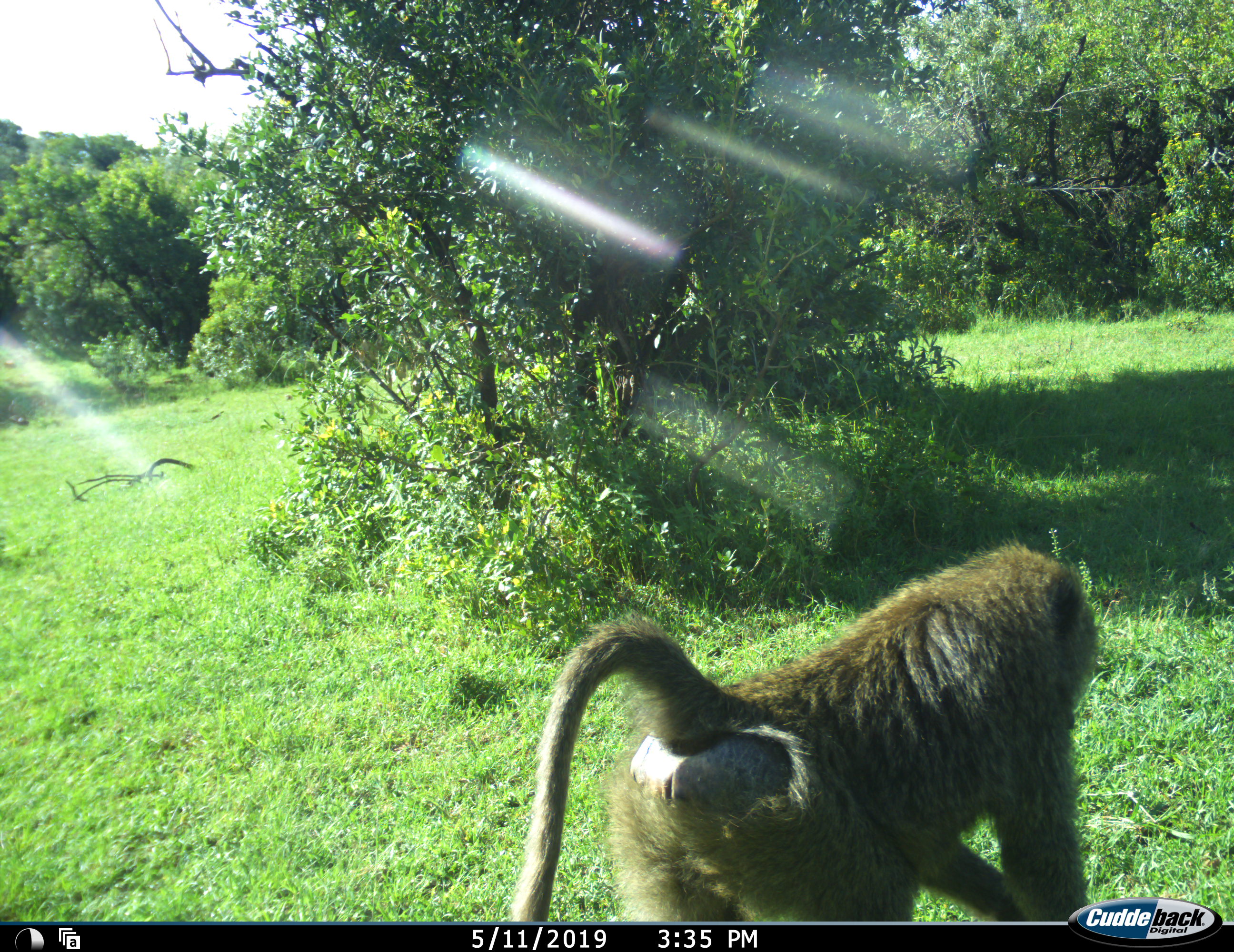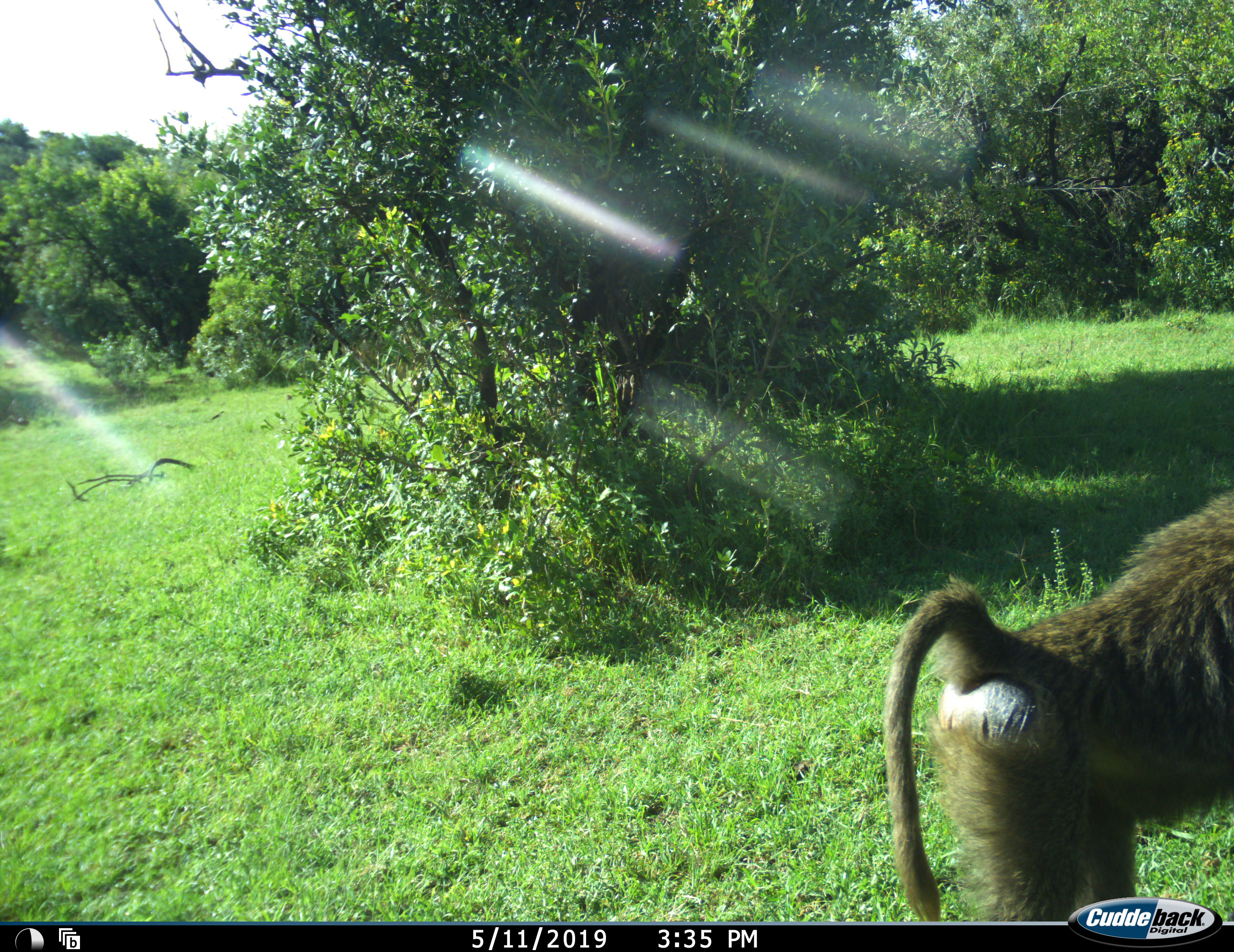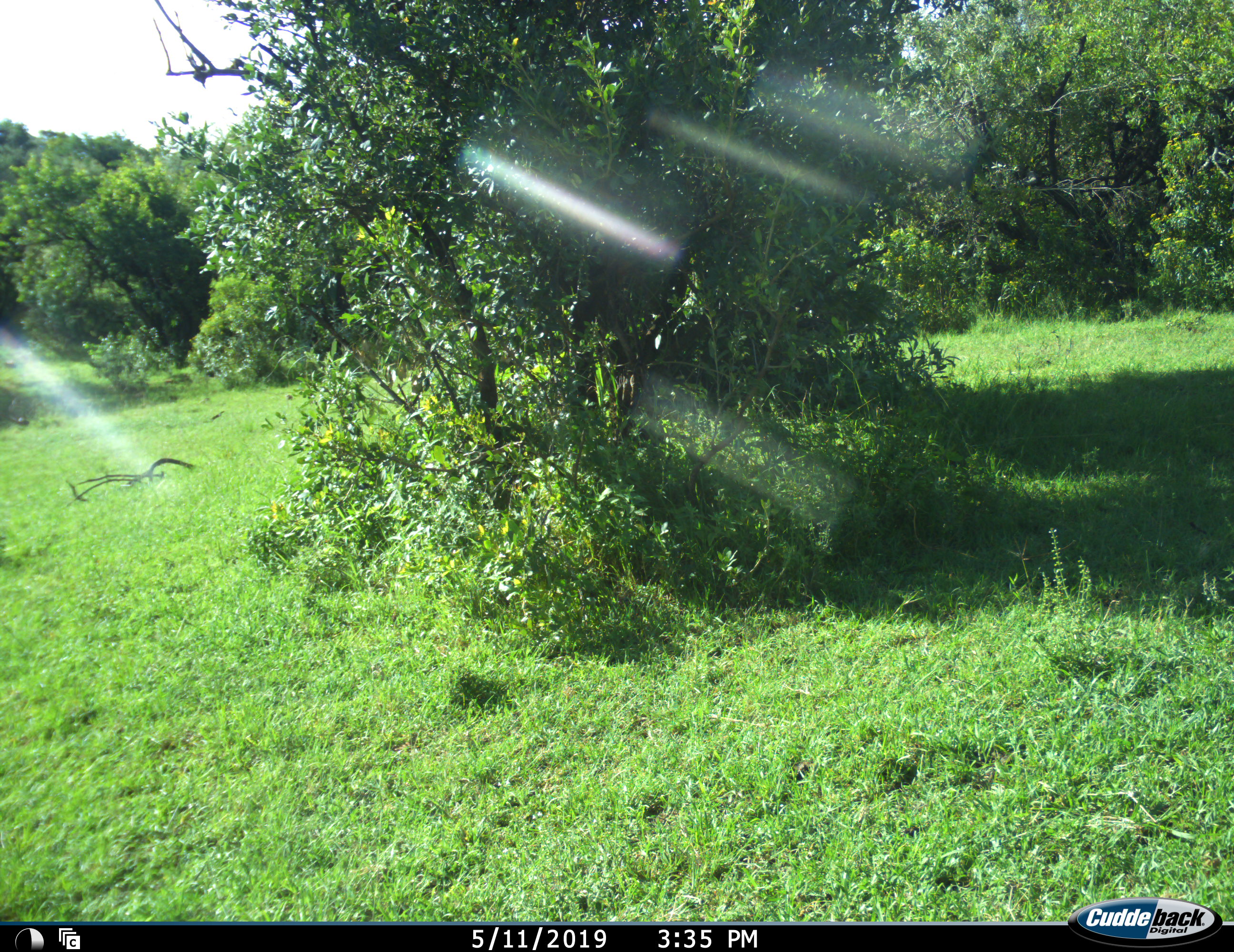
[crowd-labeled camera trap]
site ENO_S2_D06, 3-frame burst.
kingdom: Animalia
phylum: Chordata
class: Mammalia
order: Primates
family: Cercopithecidae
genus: Papio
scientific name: Papio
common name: baboon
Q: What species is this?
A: Baboon (Papio).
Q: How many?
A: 1.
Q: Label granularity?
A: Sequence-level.